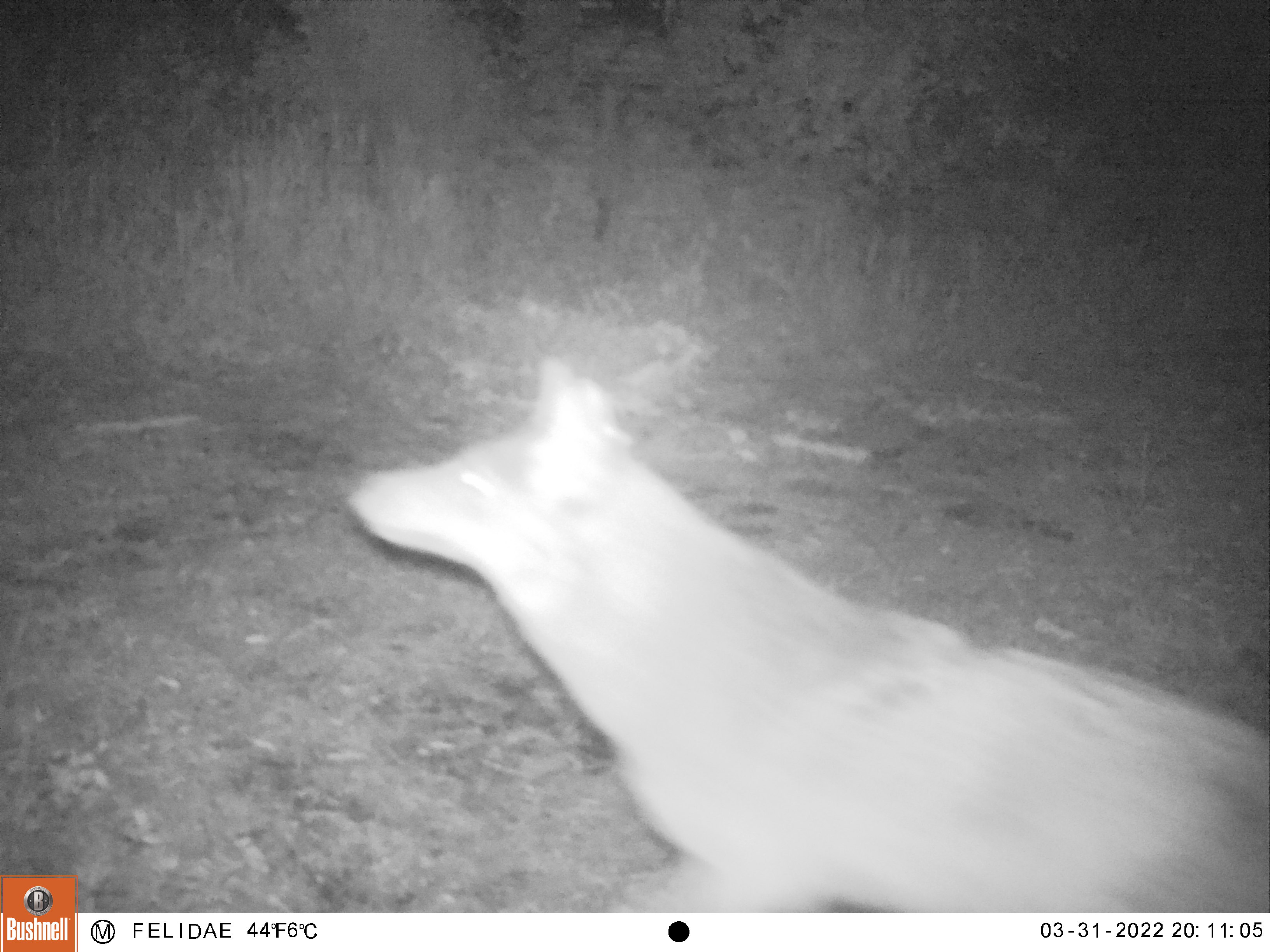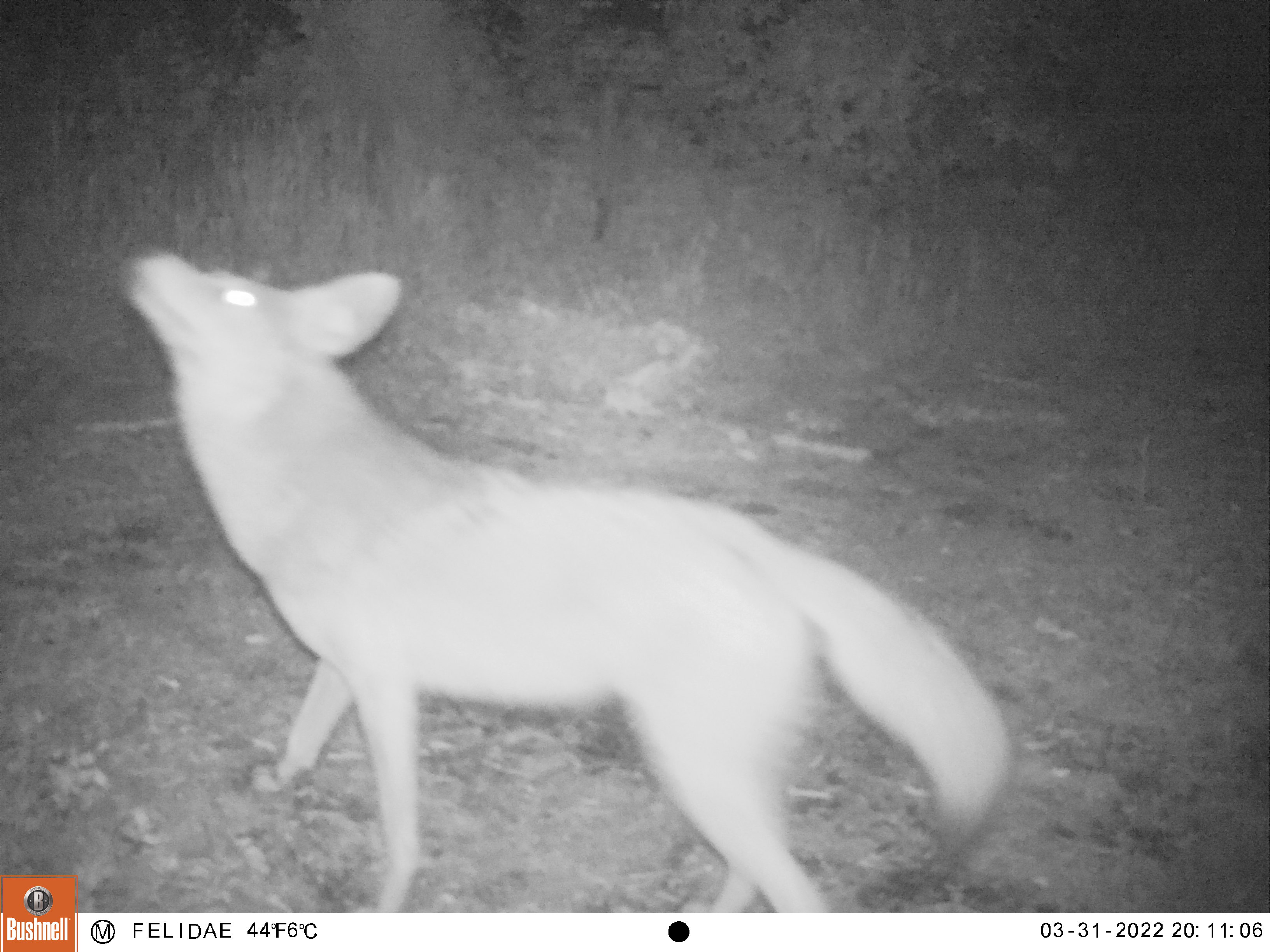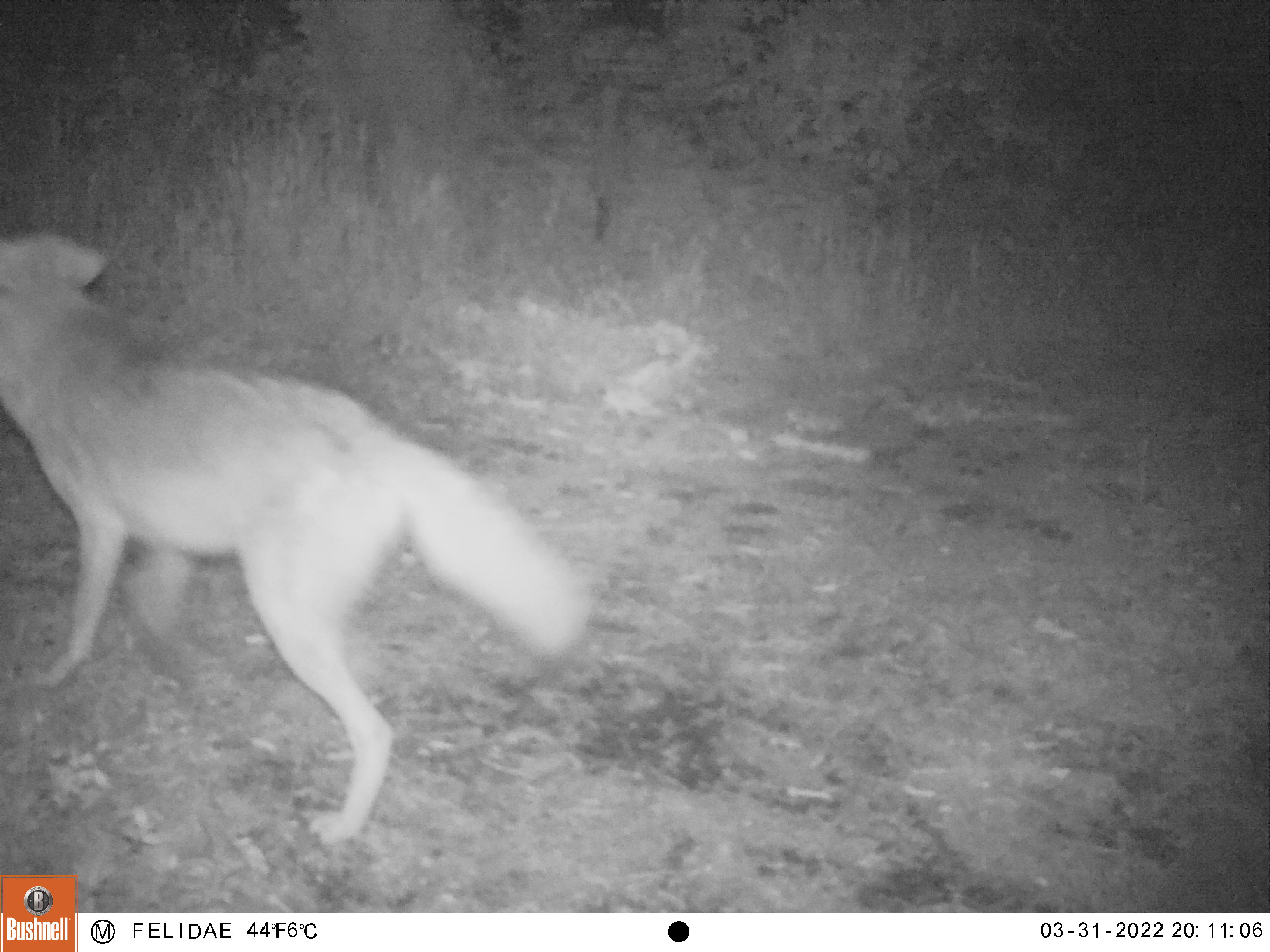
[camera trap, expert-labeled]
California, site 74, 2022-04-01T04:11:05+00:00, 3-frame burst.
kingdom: Animalia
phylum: Chordata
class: Mammalia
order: Carnivora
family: Canidae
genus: Canis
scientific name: Canis latrans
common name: coyote